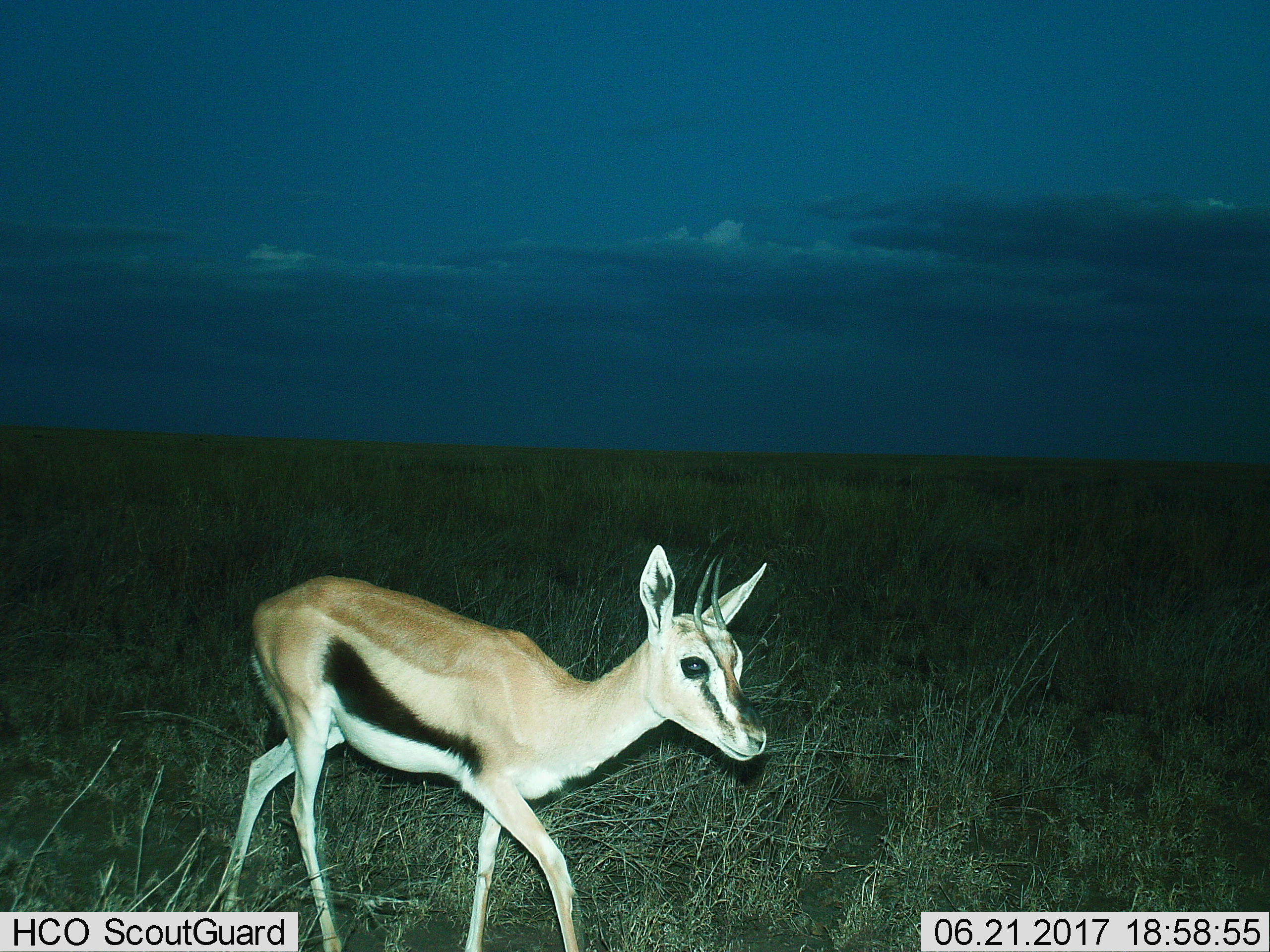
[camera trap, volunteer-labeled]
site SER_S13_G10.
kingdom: Animalia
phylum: Chordata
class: Mammalia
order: Artiodactyla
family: Bovidae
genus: Eudorcas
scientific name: Eudorcas thomsonii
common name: thomson's gazelle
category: gazellethomsons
Gazellethomsons (thomson's gazelle) (Eudorcas thomsonii), count 1. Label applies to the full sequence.